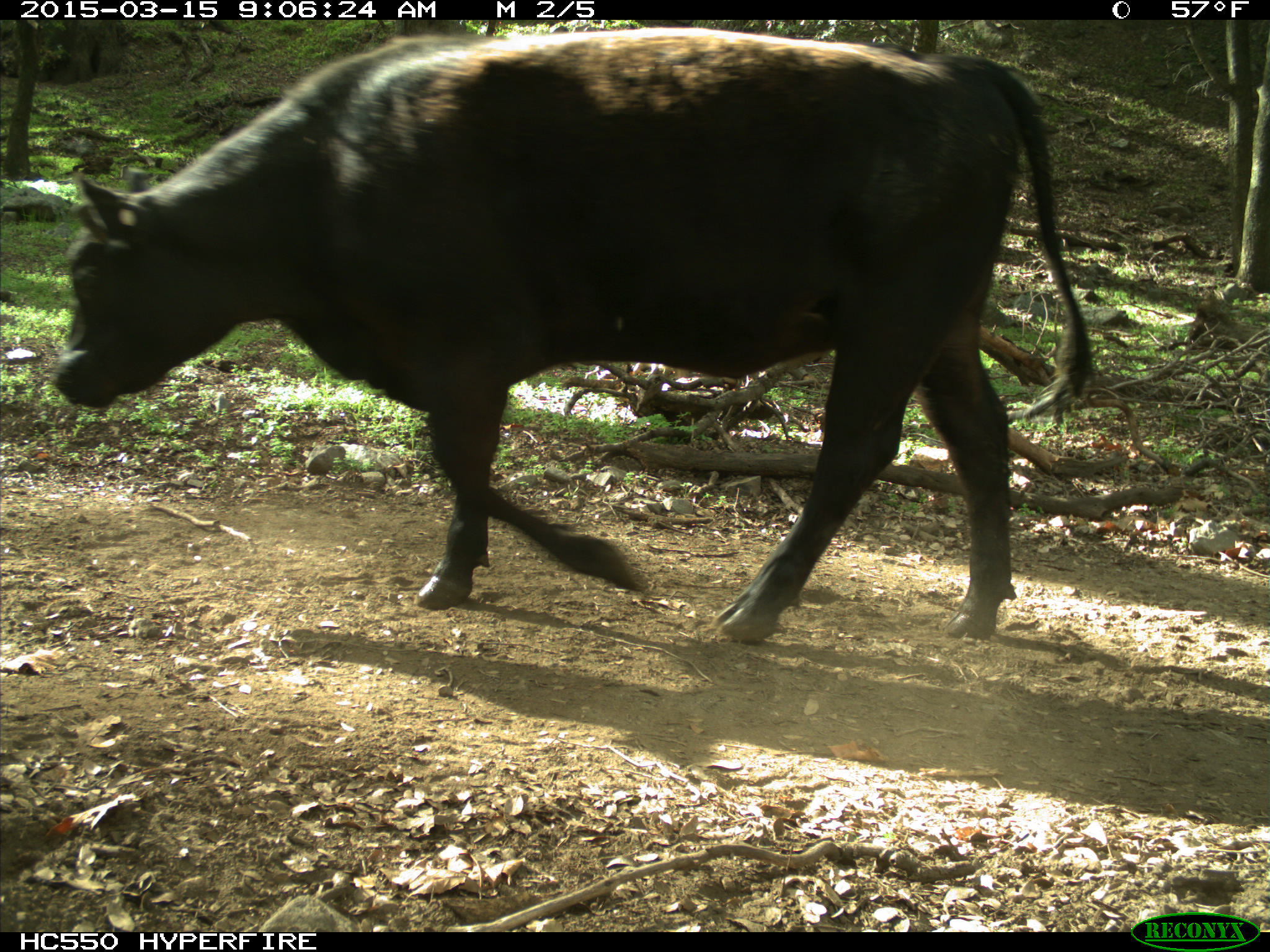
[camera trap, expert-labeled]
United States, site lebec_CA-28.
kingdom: Animalia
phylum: Chordata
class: Mammalia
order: Artiodactyla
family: Bovidae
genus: Bos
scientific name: Bos taurus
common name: domestic cow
Bos taurus (domestic cow).